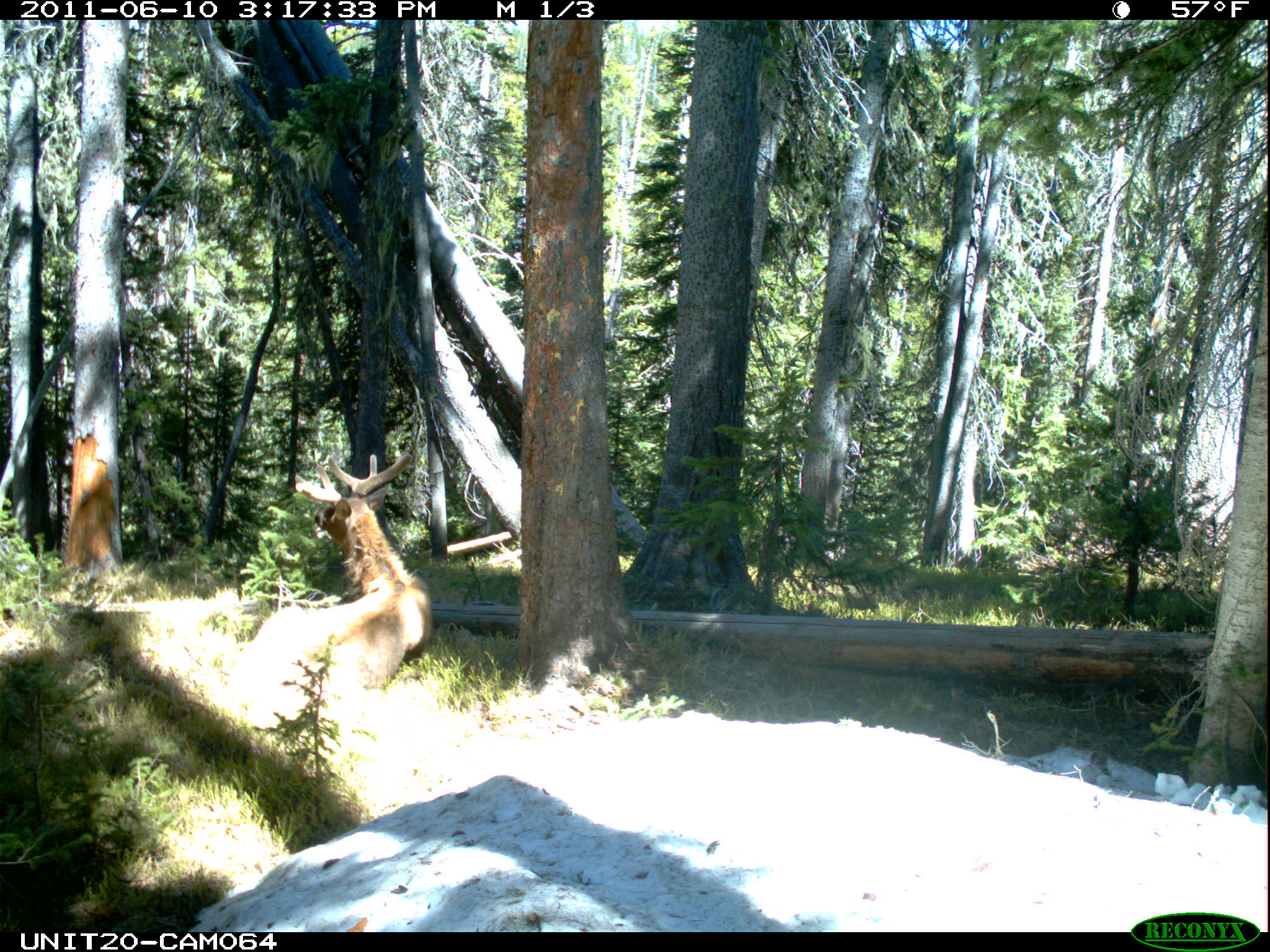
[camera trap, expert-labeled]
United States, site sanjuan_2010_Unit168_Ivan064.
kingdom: Animalia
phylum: Chordata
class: Mammalia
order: Artiodactyla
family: Cervidae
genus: Cervus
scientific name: Cervus elaphus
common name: red deer